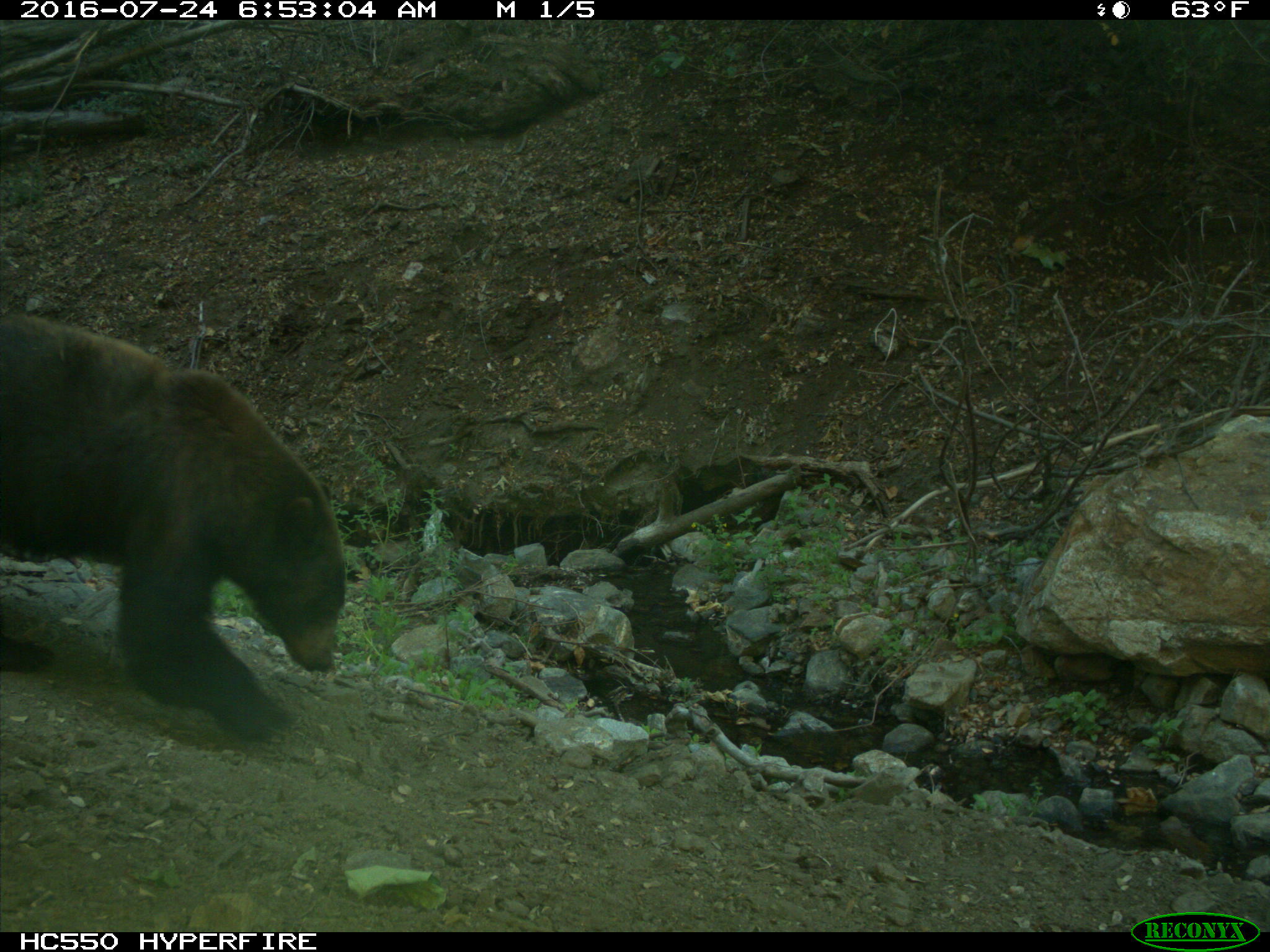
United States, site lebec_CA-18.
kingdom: Animalia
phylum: Chordata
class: Mammalia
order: Carnivora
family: Ursidae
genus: Ursus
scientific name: Ursus americanus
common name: american black bear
Ursus americanus (american black bear).